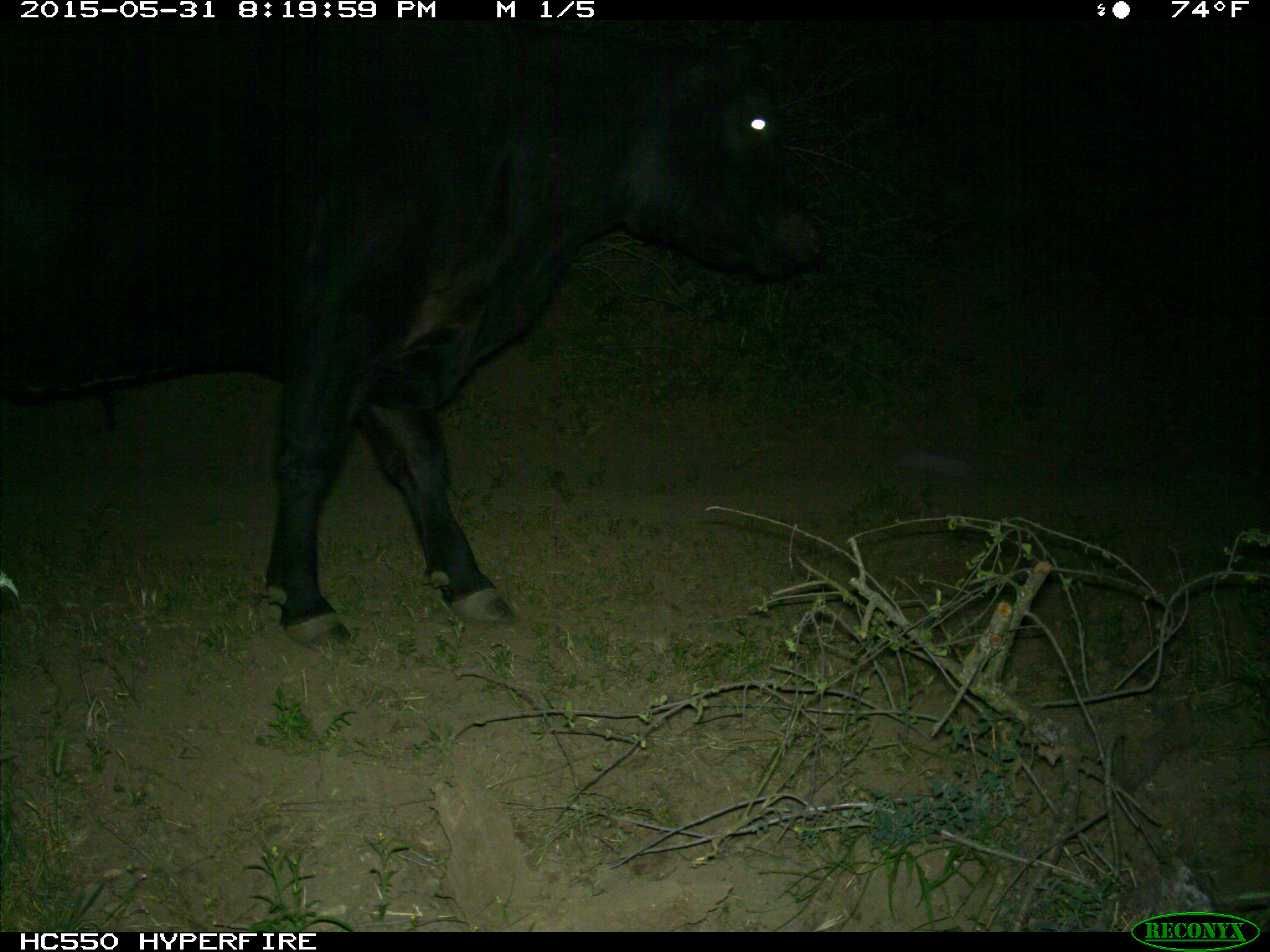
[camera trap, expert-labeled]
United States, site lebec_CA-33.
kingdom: Animalia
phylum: Chordata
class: Mammalia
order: Artiodactyla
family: Bovidae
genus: Bos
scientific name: Bos taurus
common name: domestic cow